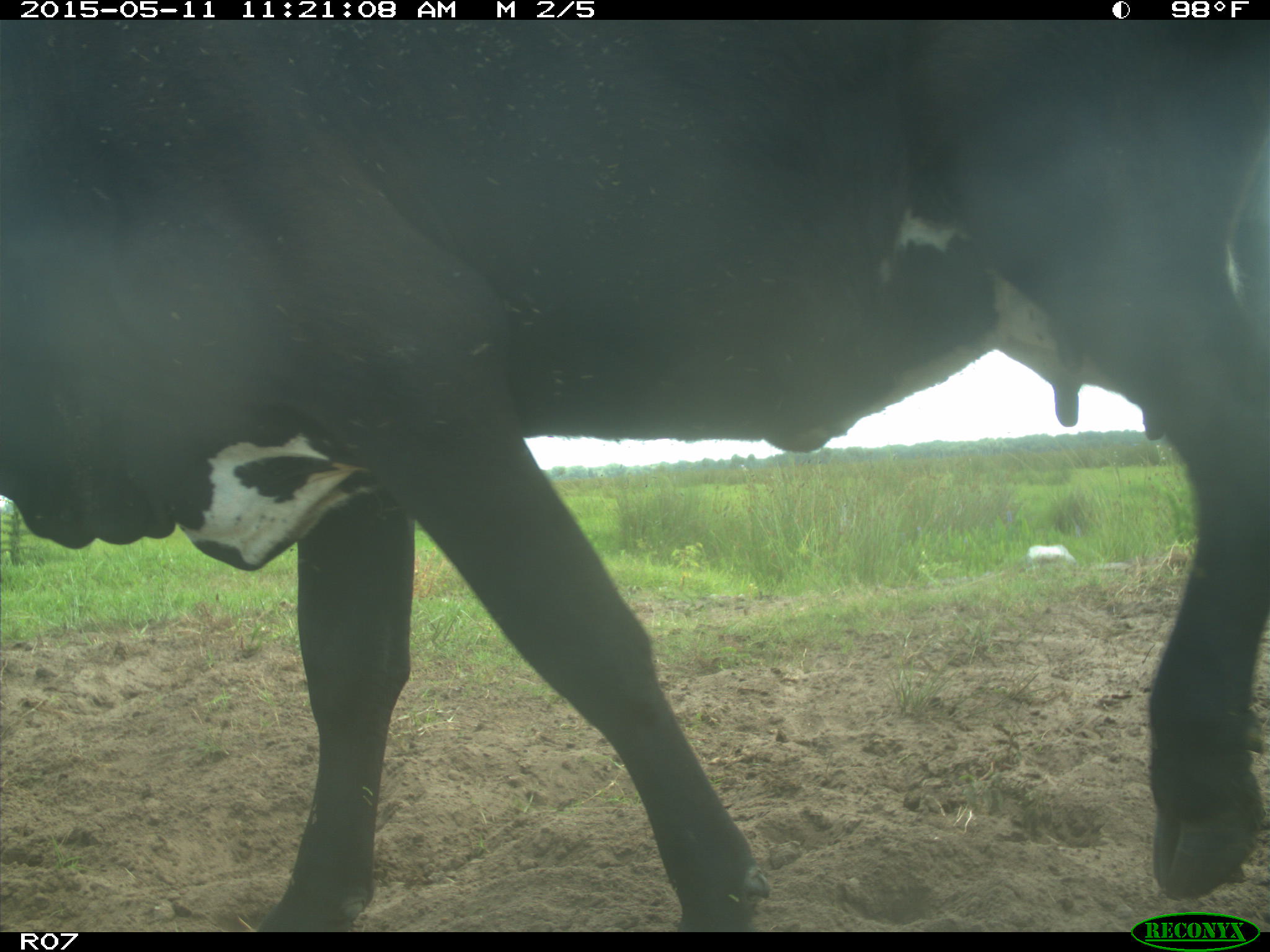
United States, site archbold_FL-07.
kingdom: Animalia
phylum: Chordata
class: Mammalia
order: Artiodactyla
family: Bovidae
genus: Bos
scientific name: Bos taurus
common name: domestic cow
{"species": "Bos taurus (domestic cow)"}